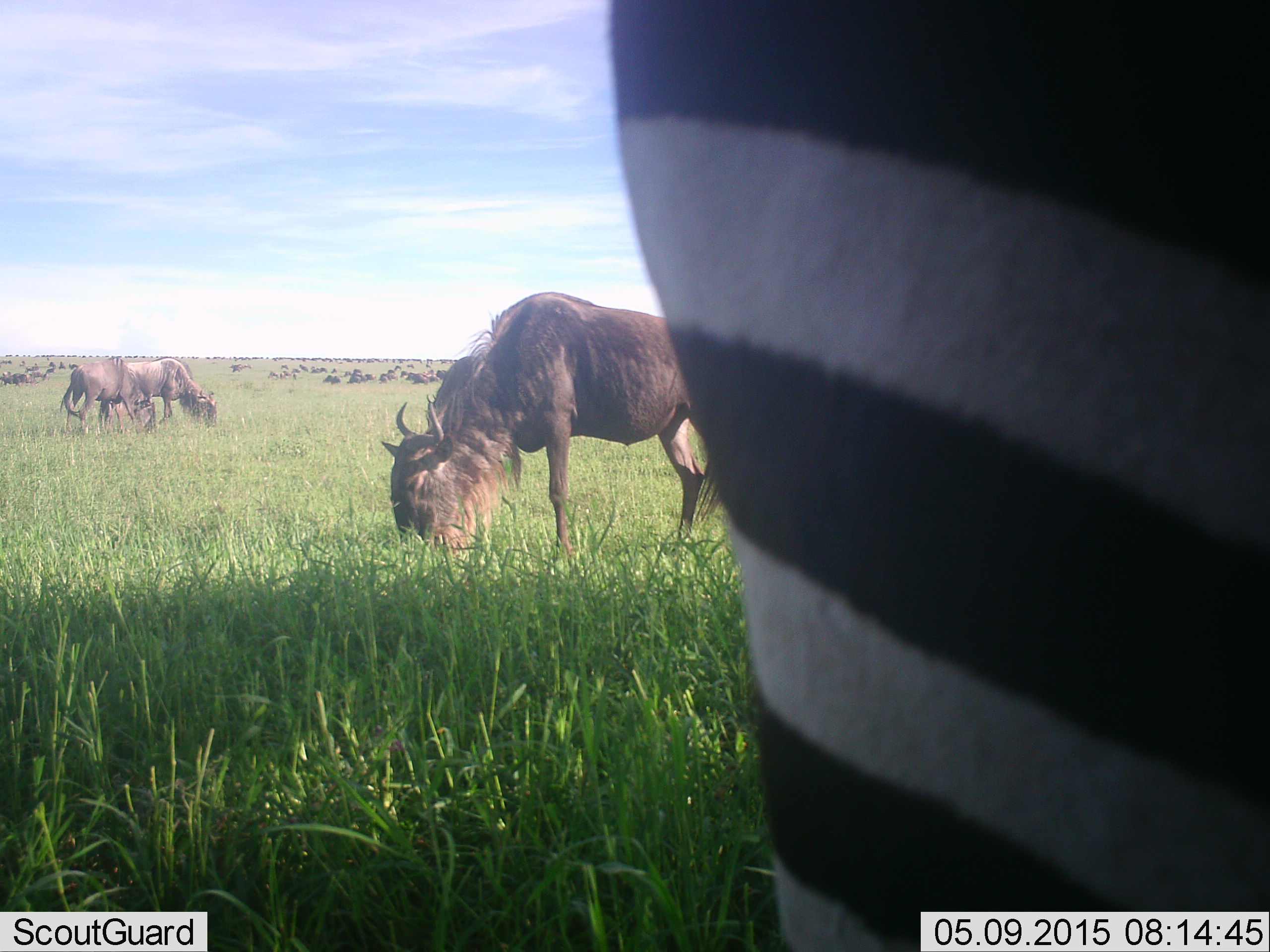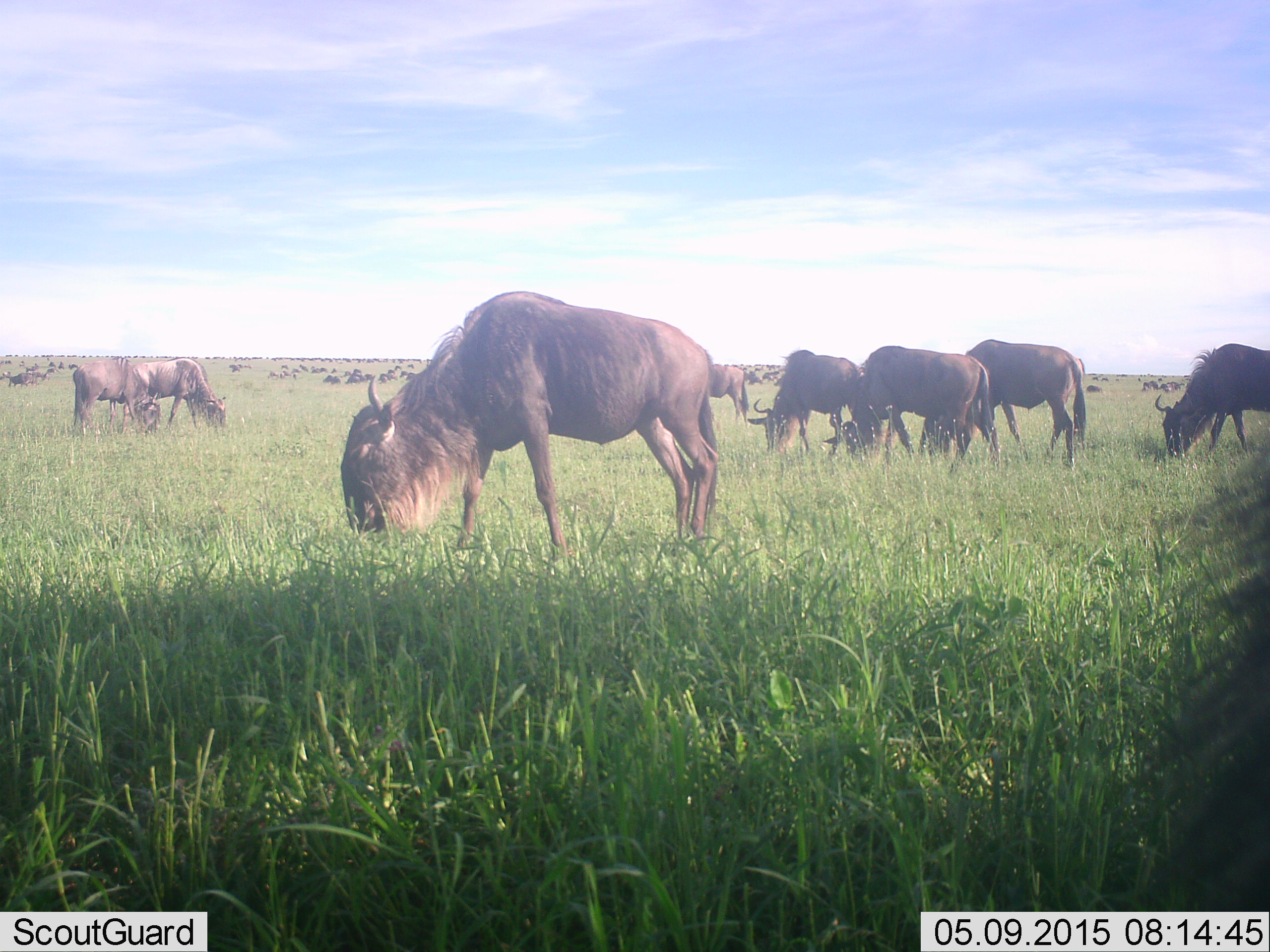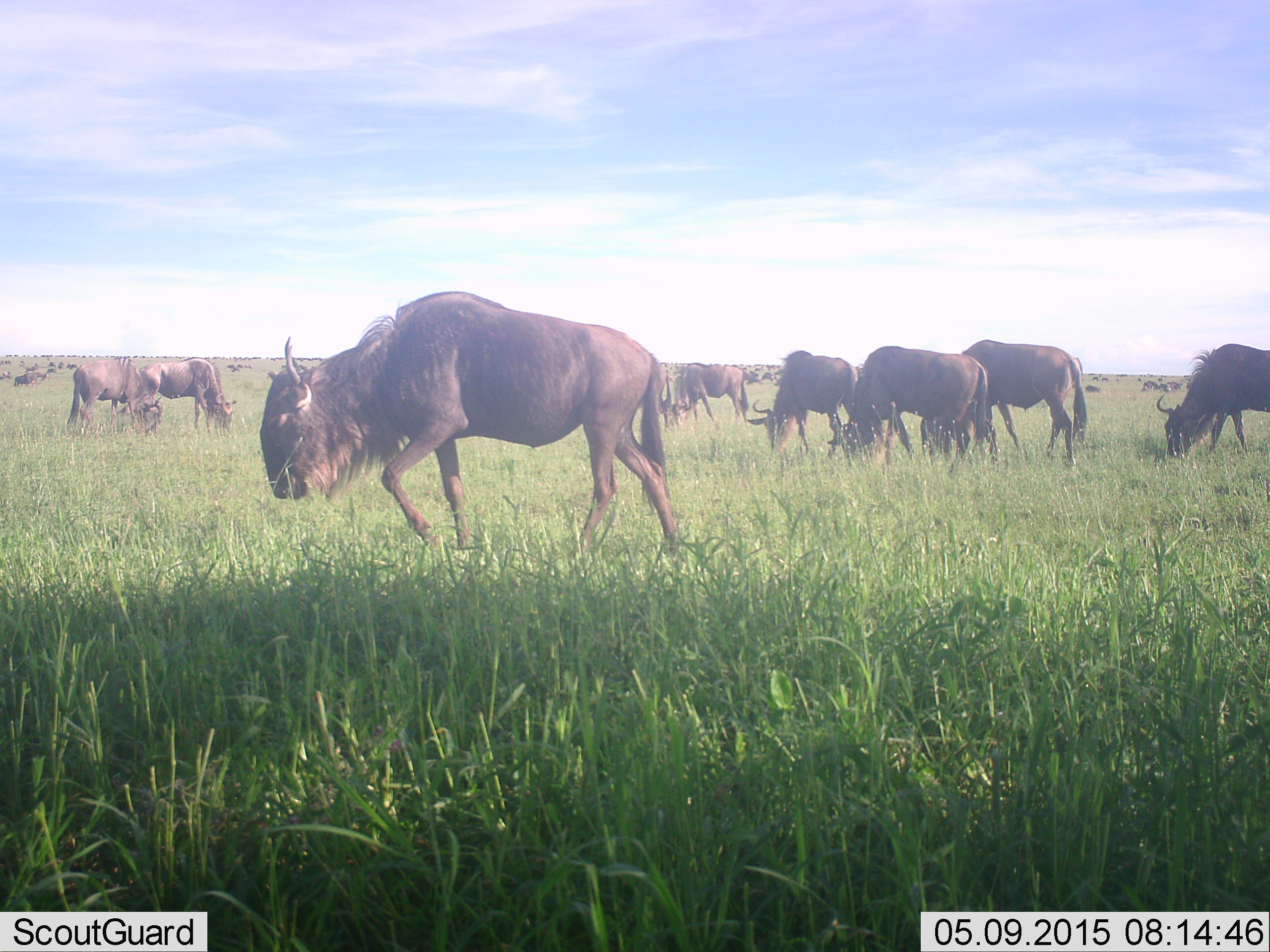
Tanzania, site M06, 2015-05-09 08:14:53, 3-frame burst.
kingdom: Animalia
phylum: Chordata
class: Mammalia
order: Artiodactyla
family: Bovidae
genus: Connochaetes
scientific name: Connochaetes taurinus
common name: blue wildebeest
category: wildebeest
Wildebeest (blue wildebeest) (Connochaetes taurinus), count 11-50. Behavior (volunteer vote fractions): standing 8%, resting 15%, moving 8%, interacting 0%. Young present (vote fraction): 0%. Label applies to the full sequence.